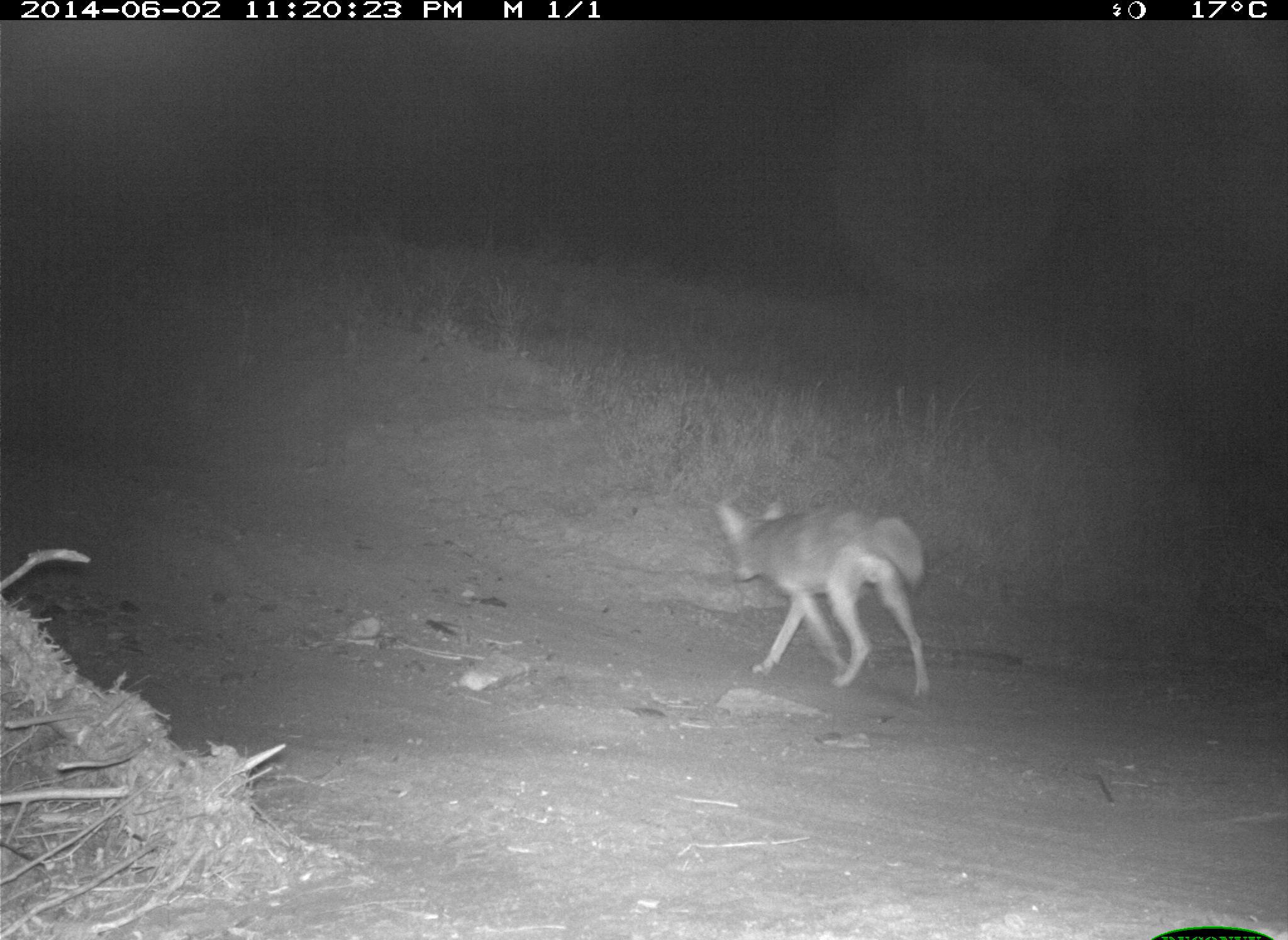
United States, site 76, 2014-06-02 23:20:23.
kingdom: Animalia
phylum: Chordata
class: Mammalia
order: Carnivora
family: Canidae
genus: Canis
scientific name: Canis latrans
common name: coyote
Coyote (Canis latrans).